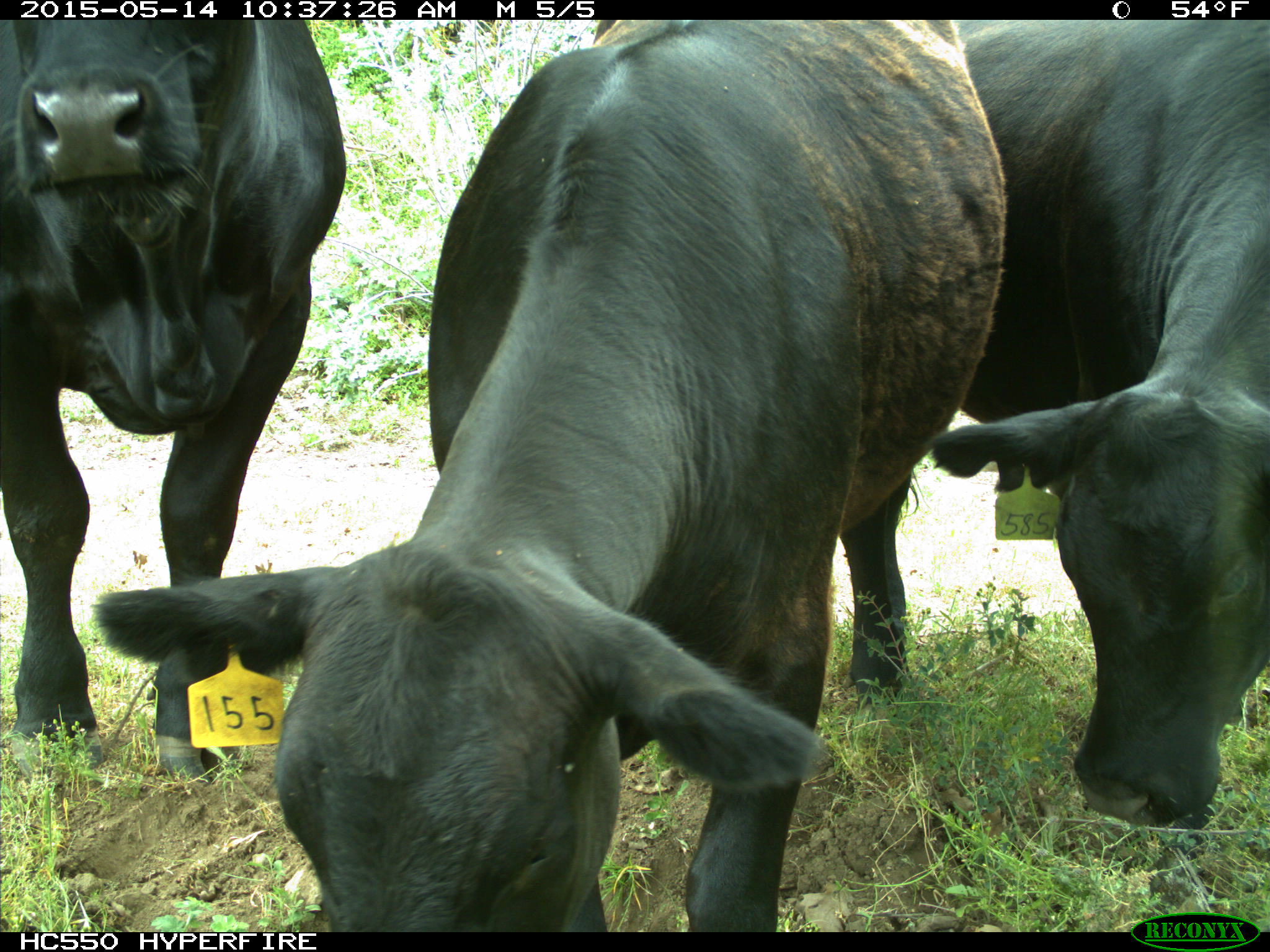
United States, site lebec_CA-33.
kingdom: Animalia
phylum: Chordata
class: Mammalia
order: Artiodactyla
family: Bovidae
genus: Bos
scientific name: Bos taurus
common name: domestic cow